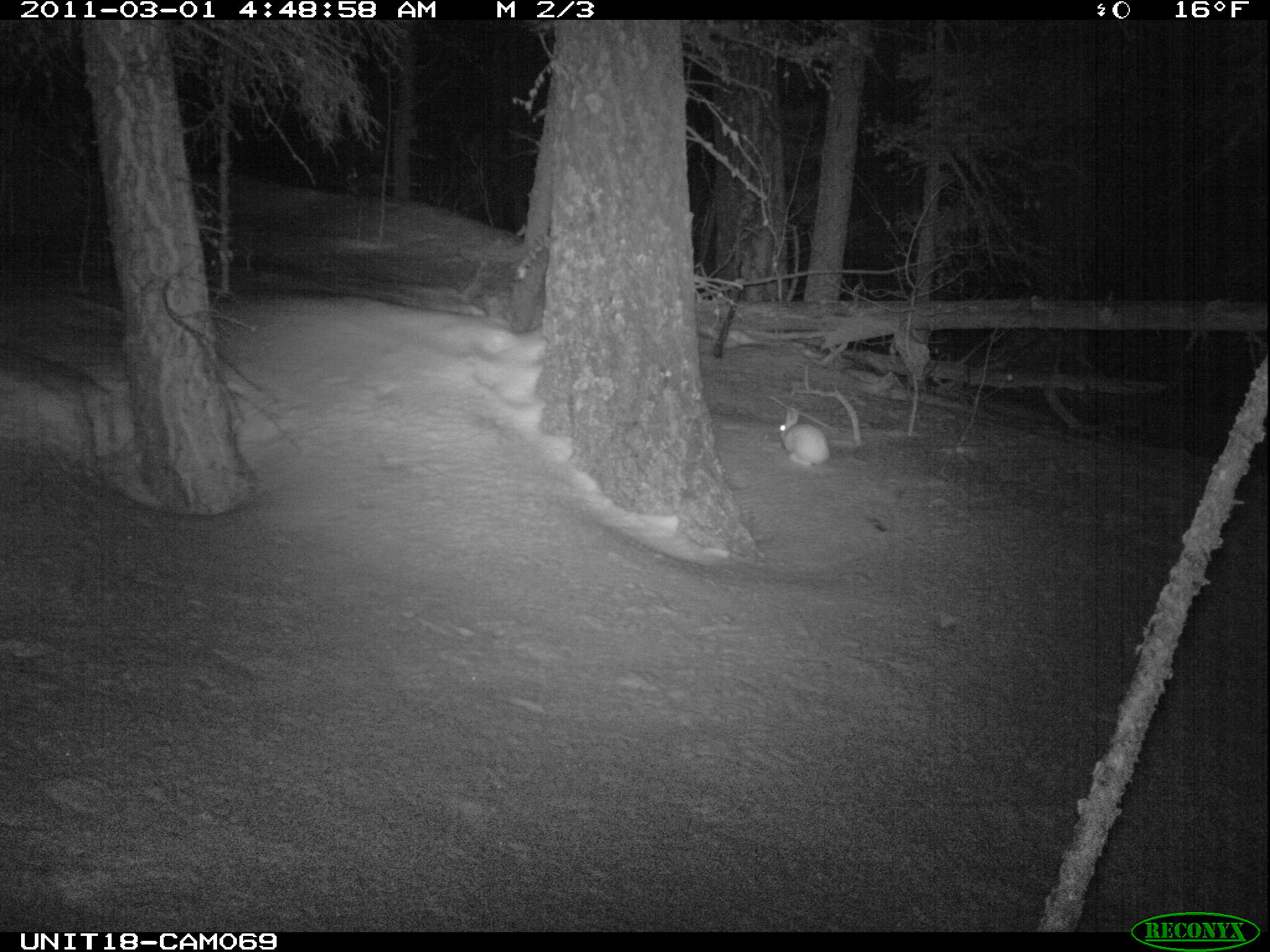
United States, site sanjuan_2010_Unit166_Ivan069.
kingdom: Animalia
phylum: Chordata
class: Mammalia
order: Lagomorpha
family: Leporidae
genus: Lepus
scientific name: Lepus americanus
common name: snowshoe hare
Lepus americanus (snowshoe hare).